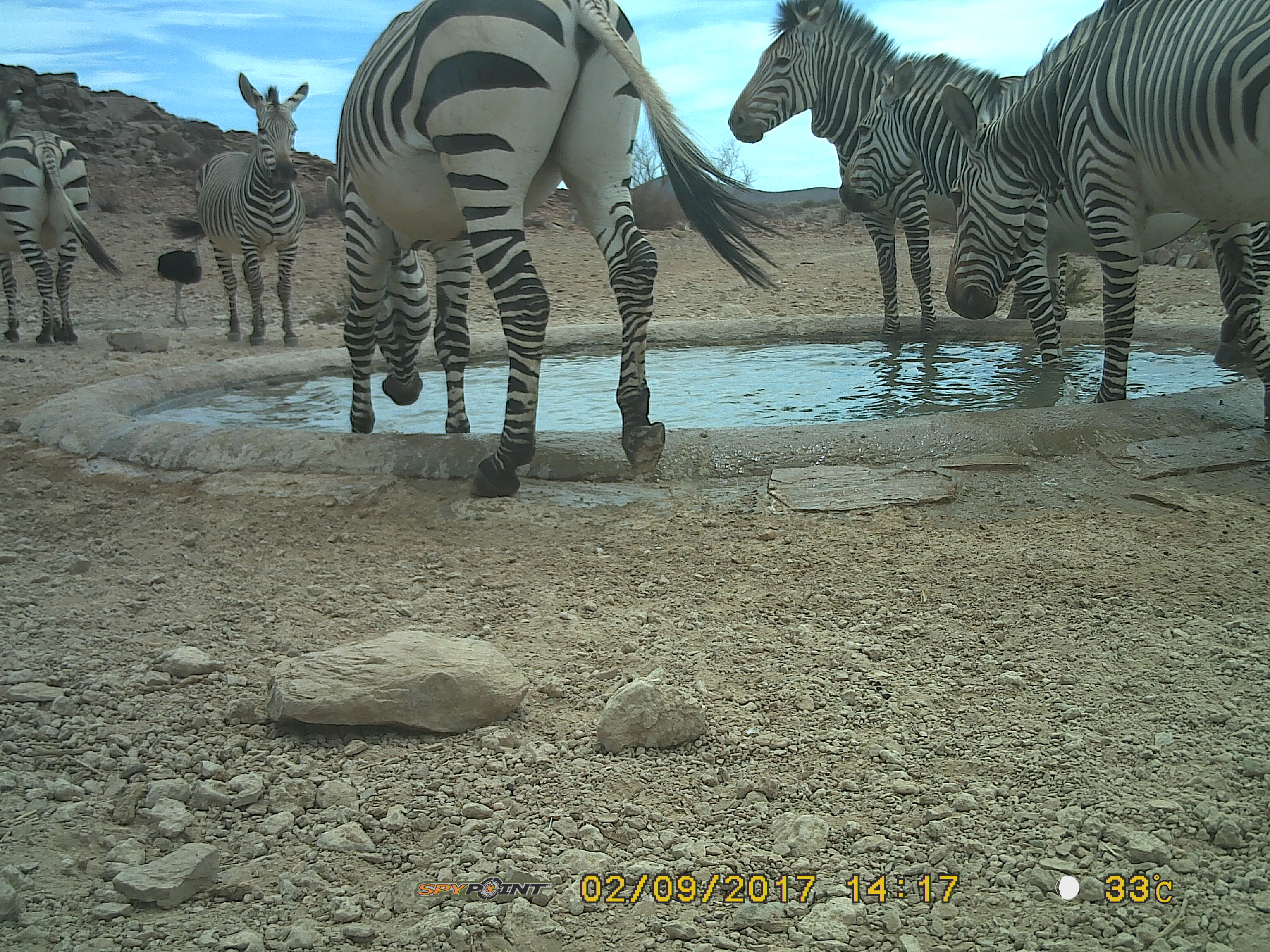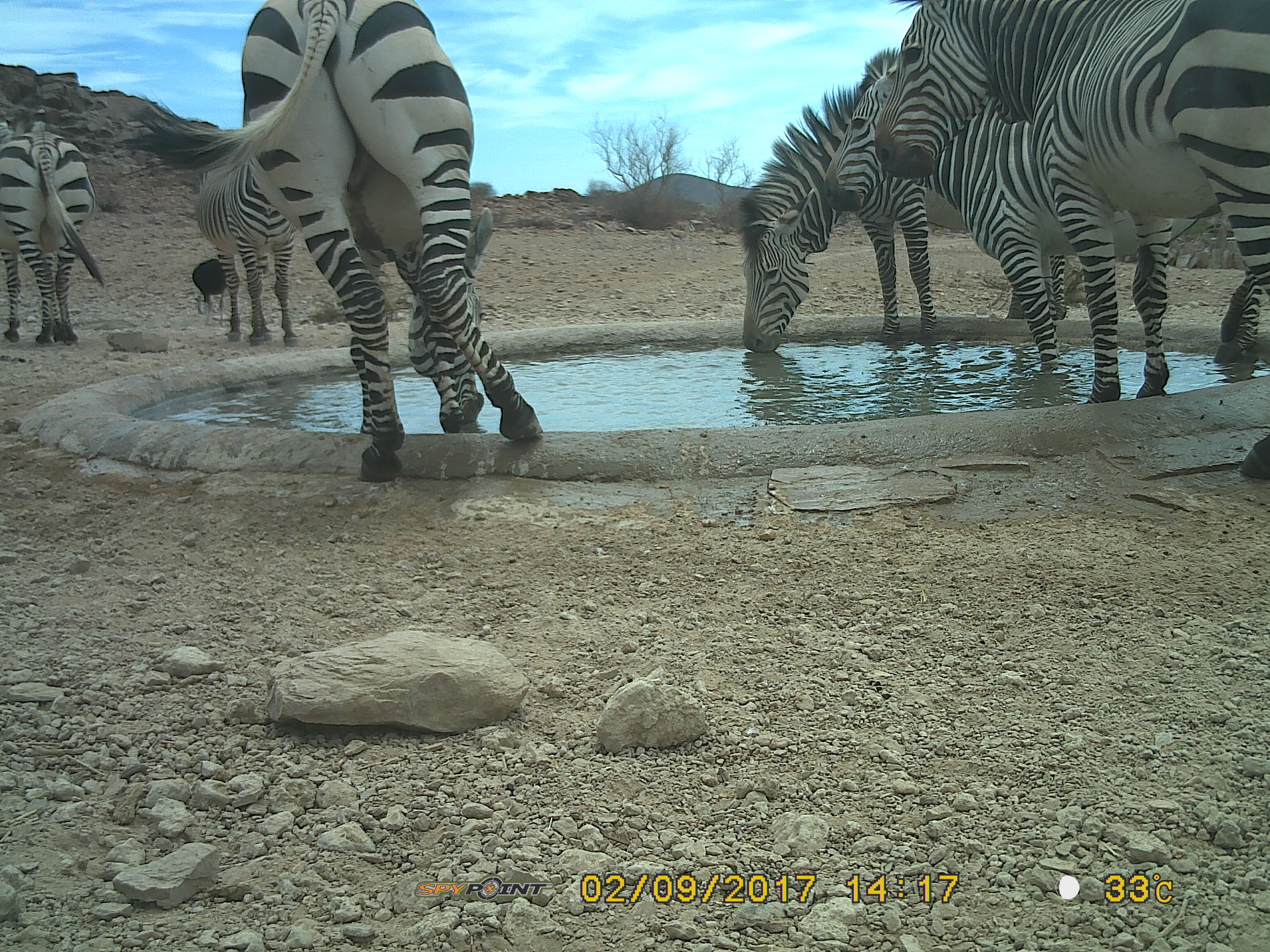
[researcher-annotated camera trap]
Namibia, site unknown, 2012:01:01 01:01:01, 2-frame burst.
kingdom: Animalia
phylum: Chordata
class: Mammalia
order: Perissodactyla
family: Equidae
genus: Equus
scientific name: Equus zebra hartmannae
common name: hartmann's mountain zebra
Equus zebra hartmannae (hartmann's mountain zebra).